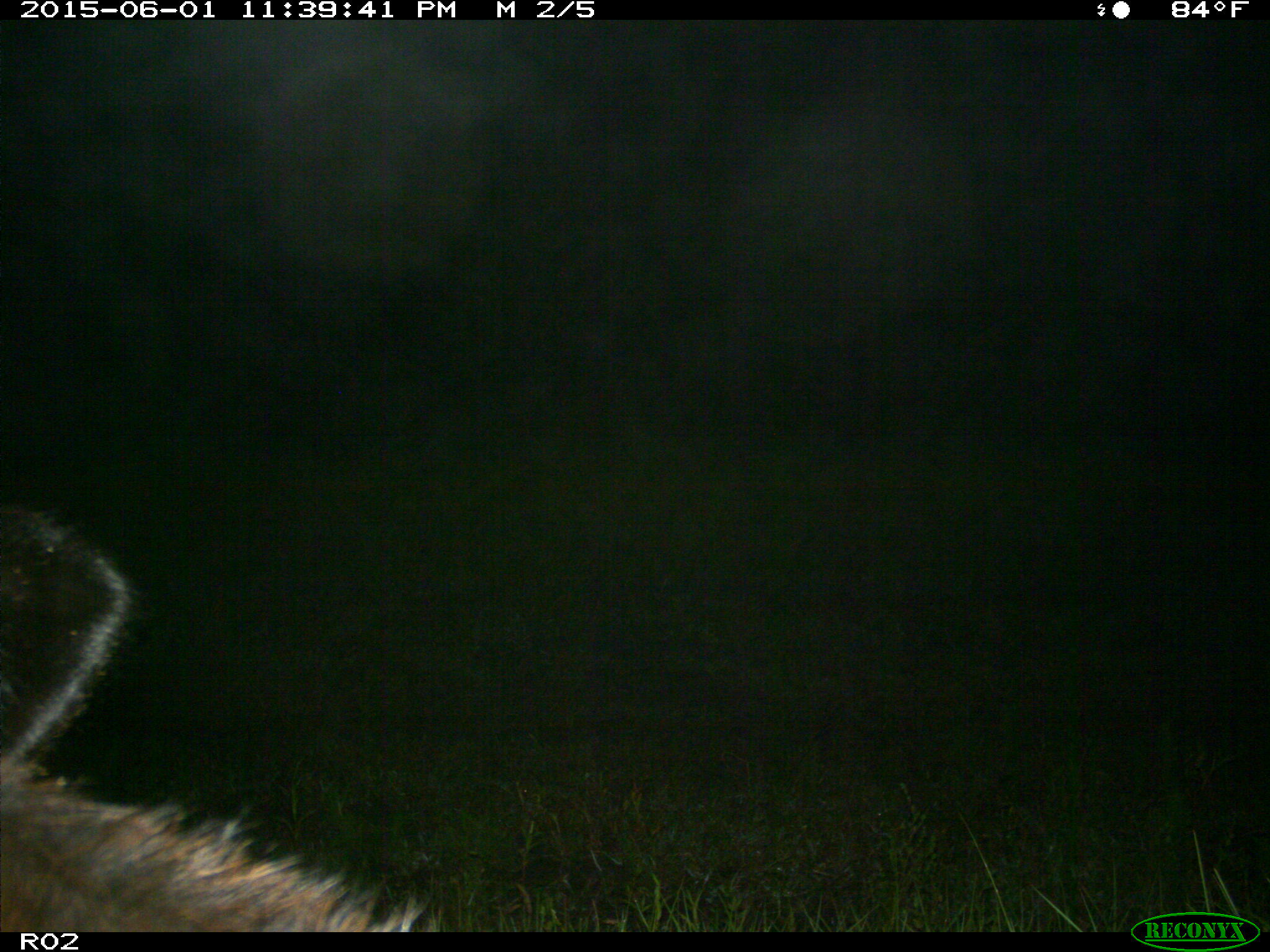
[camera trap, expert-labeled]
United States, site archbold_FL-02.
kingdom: Animalia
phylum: Chordata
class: Mammalia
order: Artiodactyla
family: Bovidae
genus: Bos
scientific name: Bos taurus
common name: domestic cow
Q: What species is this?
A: Bos taurus (domestic cow).